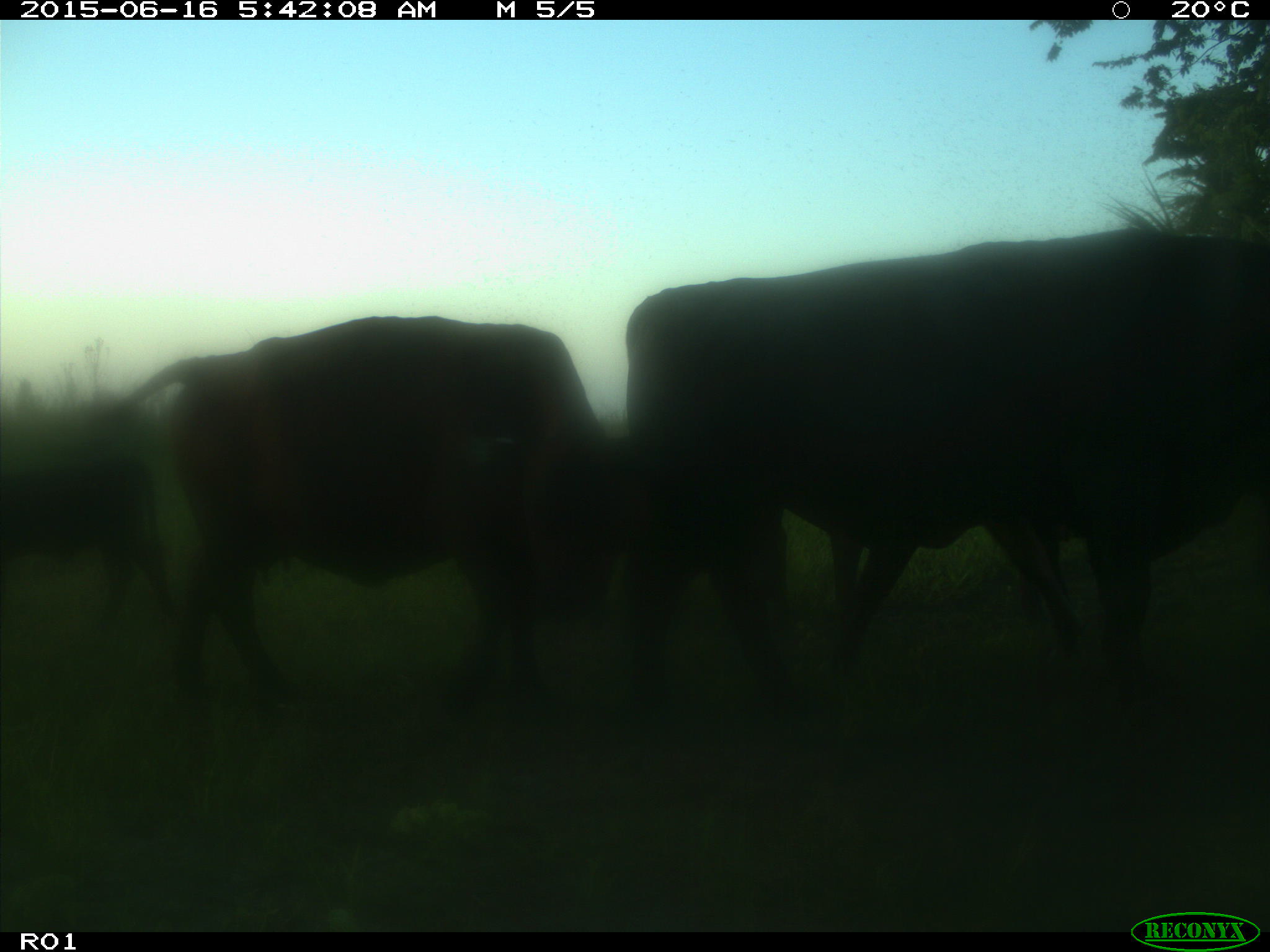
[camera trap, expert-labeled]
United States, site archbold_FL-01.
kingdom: Animalia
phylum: Chordata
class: Mammalia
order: Artiodactyla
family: Bovidae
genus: Bos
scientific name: Bos taurus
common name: domestic cow